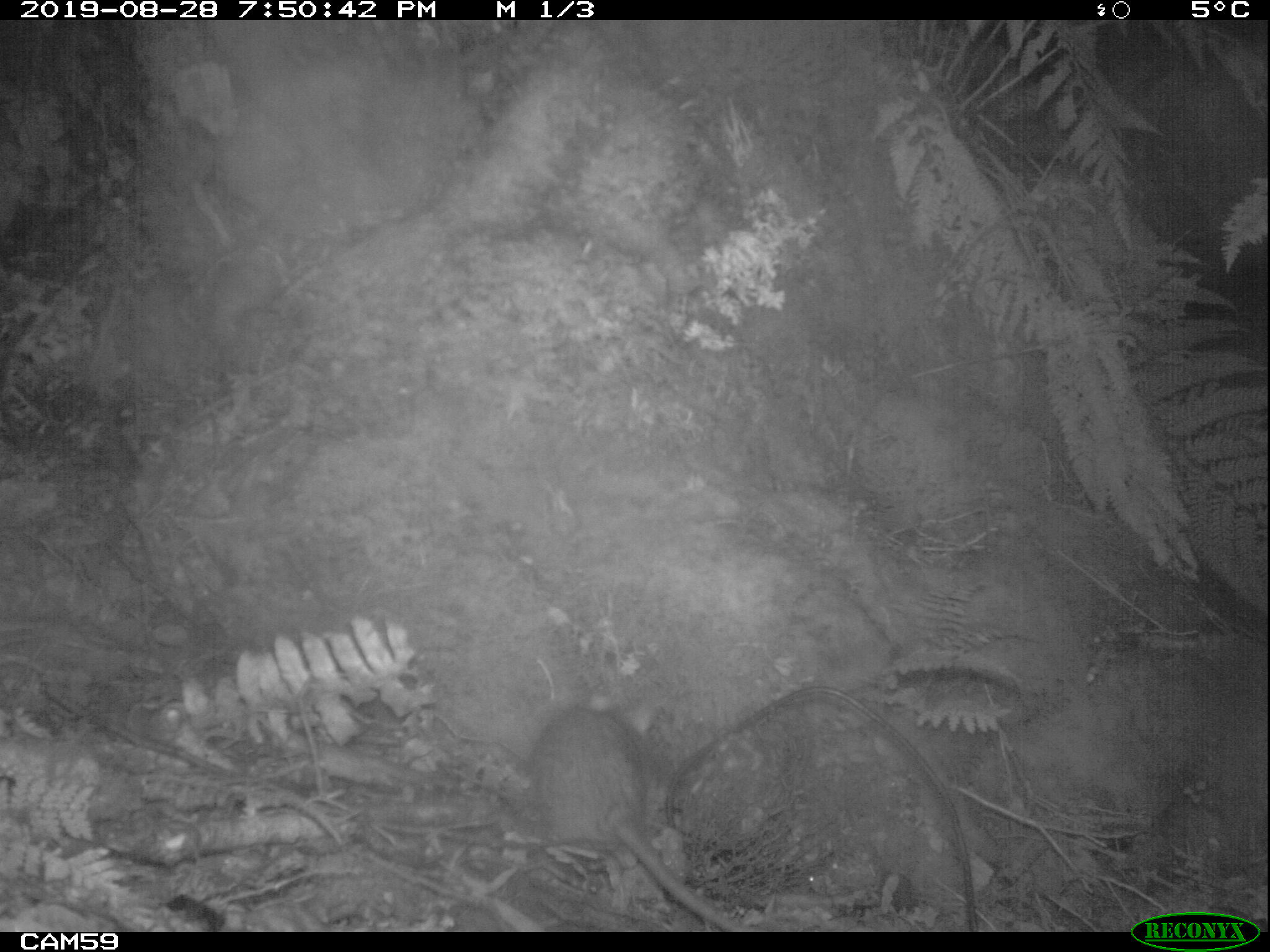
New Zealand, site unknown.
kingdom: Animalia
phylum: Chordata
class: Mammalia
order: Rodentia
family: Muridae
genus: Rattus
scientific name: Rattus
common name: rat